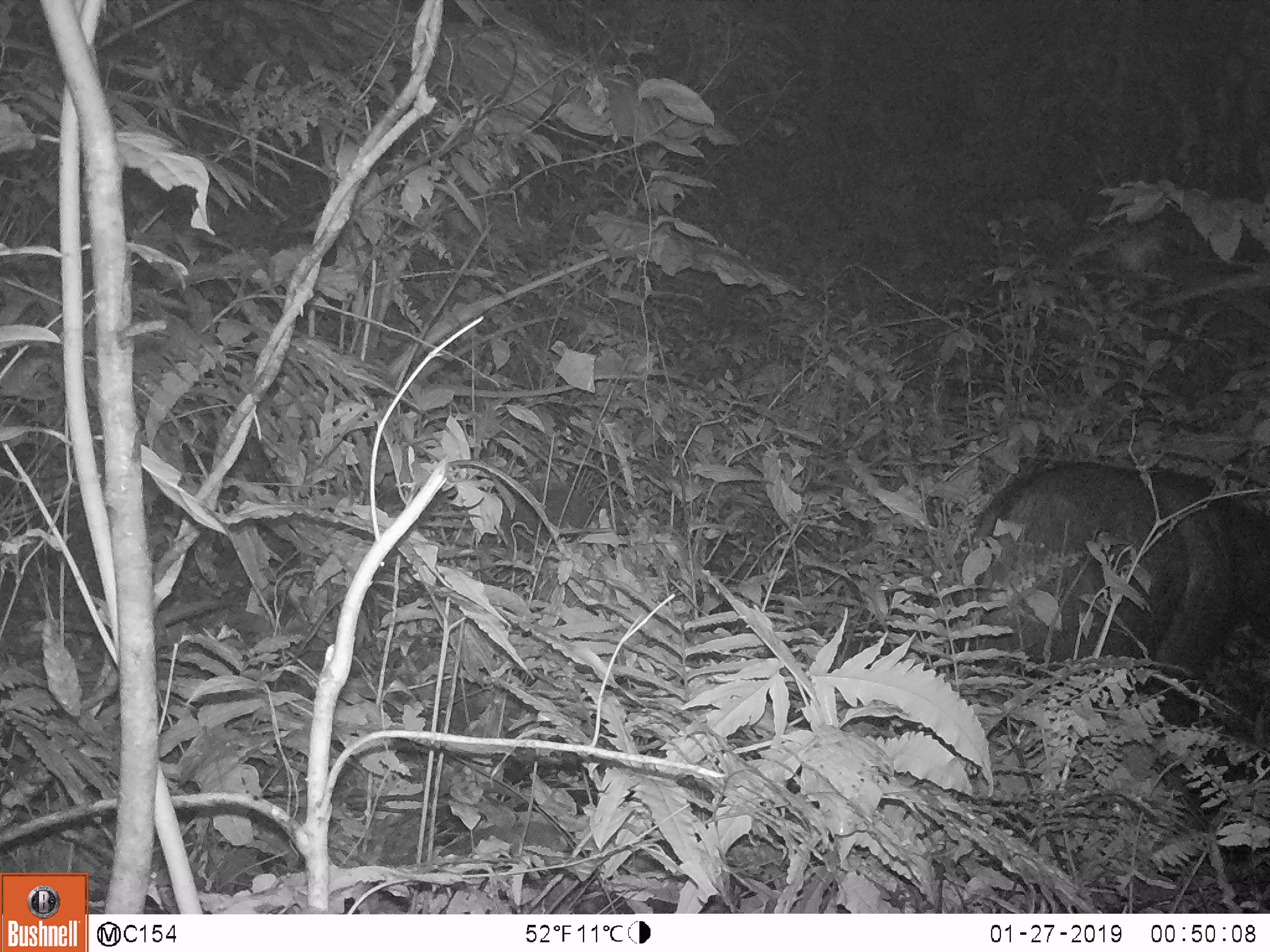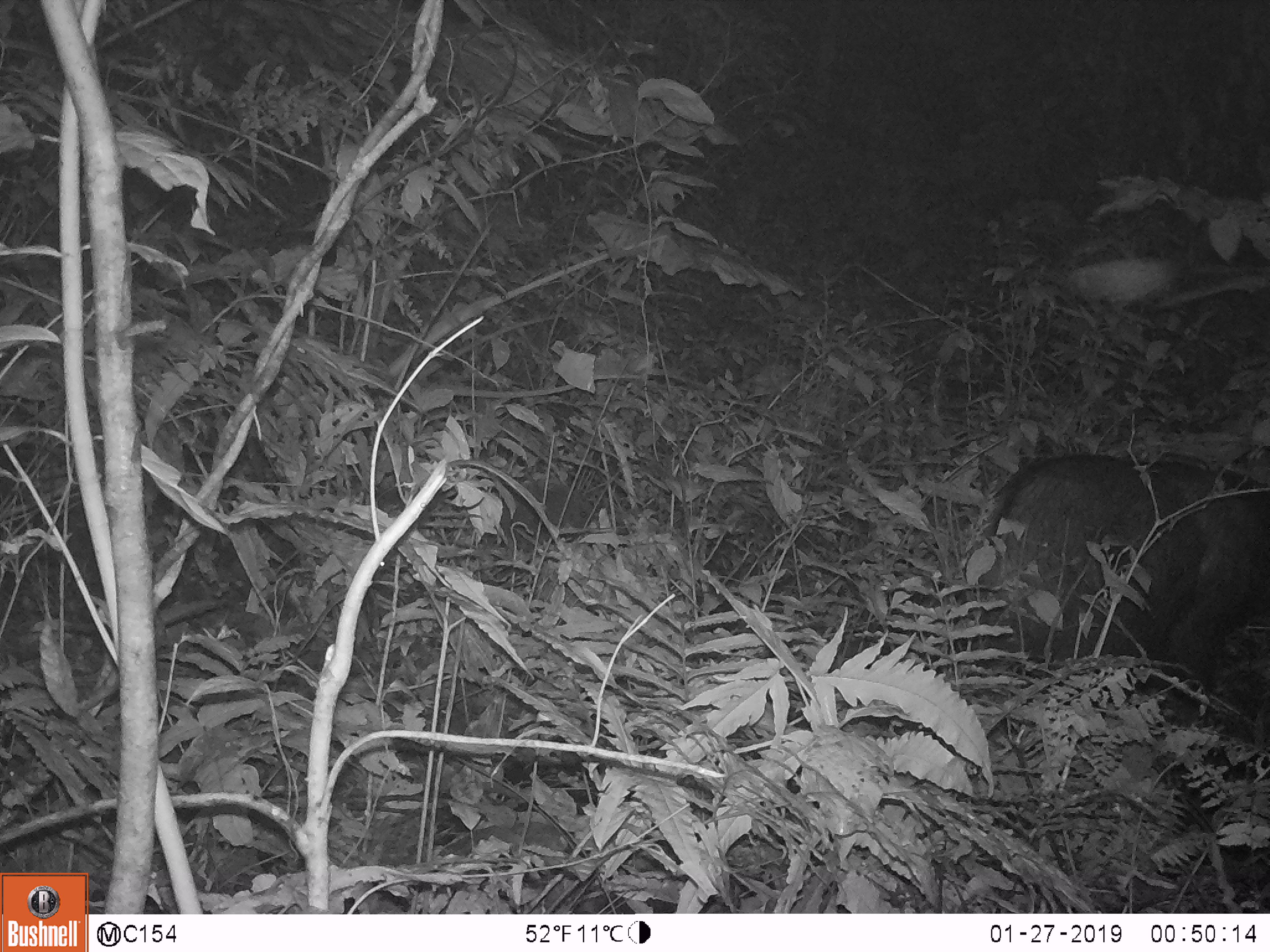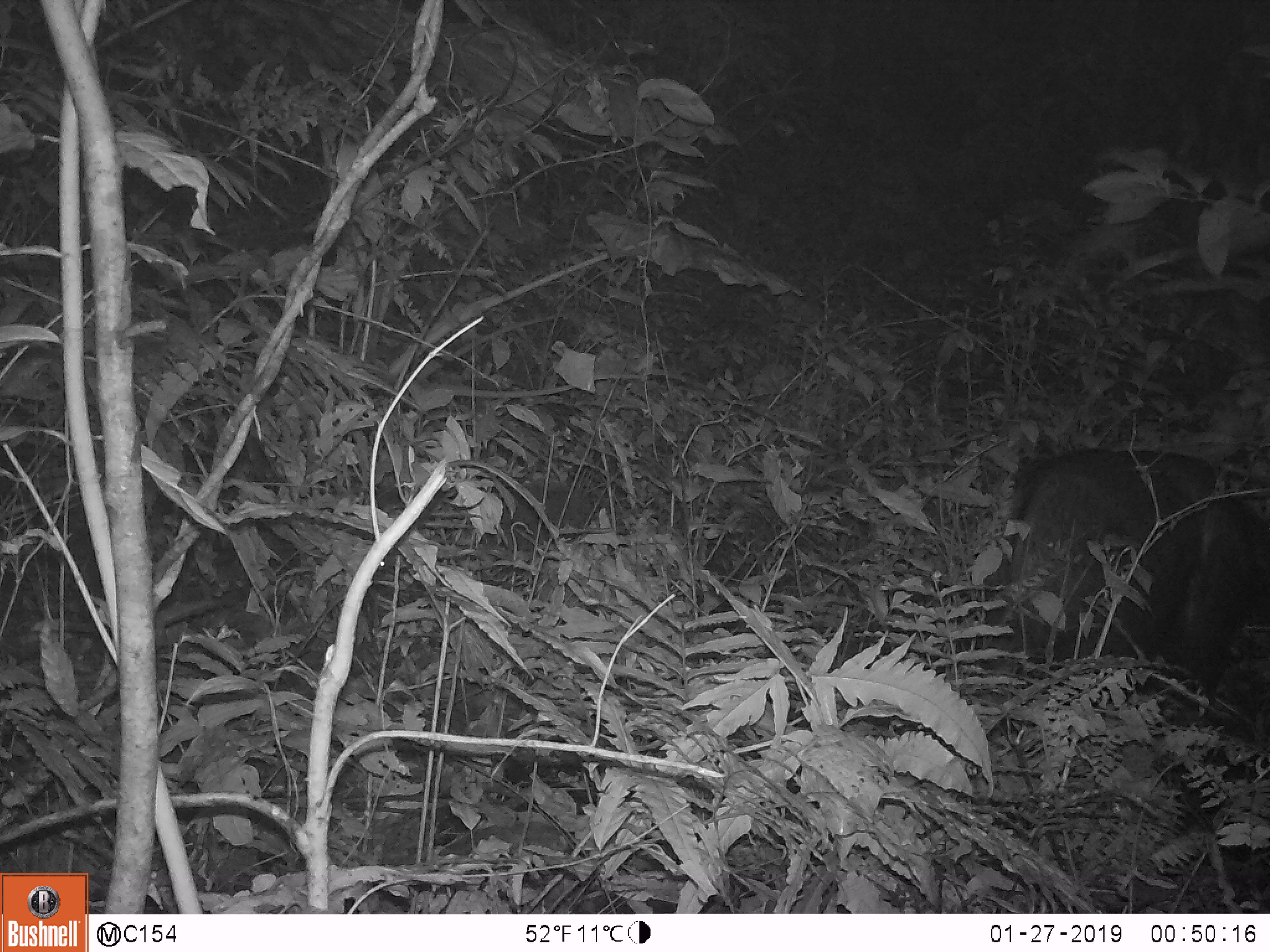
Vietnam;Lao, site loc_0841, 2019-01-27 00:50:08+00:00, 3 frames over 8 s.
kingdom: Animalia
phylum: Chordata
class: Mammalia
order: Artiodactyla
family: Bovidae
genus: Capricornis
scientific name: Capricornis sumatraensis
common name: chinese serow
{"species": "chinese serow (Capricornis sumatraensis)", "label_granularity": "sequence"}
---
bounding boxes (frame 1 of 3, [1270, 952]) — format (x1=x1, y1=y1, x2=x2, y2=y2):
chinese serow: (x1=946, y1=457, x2=1269, y2=730)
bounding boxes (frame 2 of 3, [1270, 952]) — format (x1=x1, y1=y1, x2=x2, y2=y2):
chinese serow: (x1=960, y1=449, x2=1269, y2=735)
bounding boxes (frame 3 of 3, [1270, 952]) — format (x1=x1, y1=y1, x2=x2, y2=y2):
chinese serow: (x1=975, y1=446, x2=1269, y2=720)